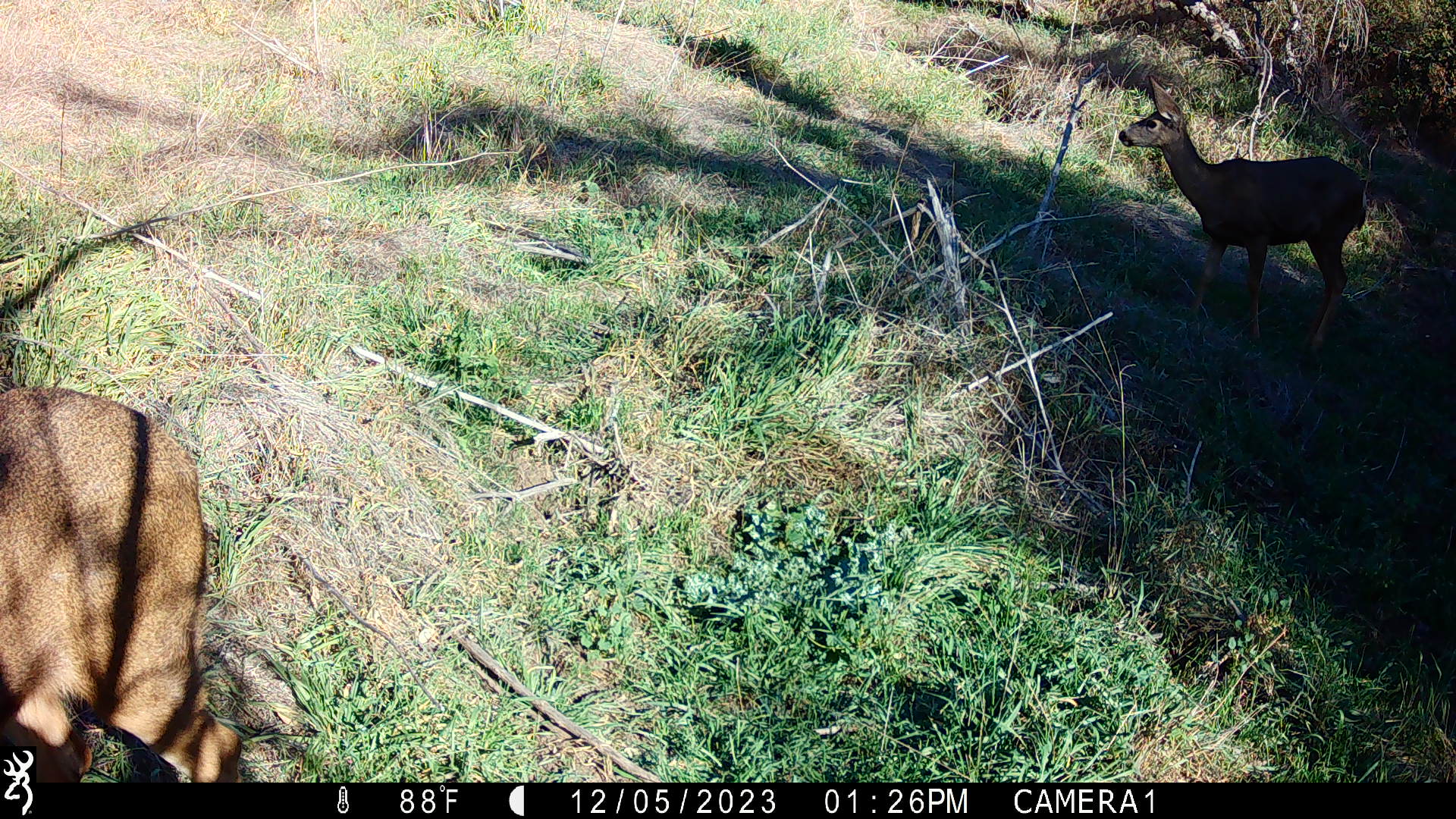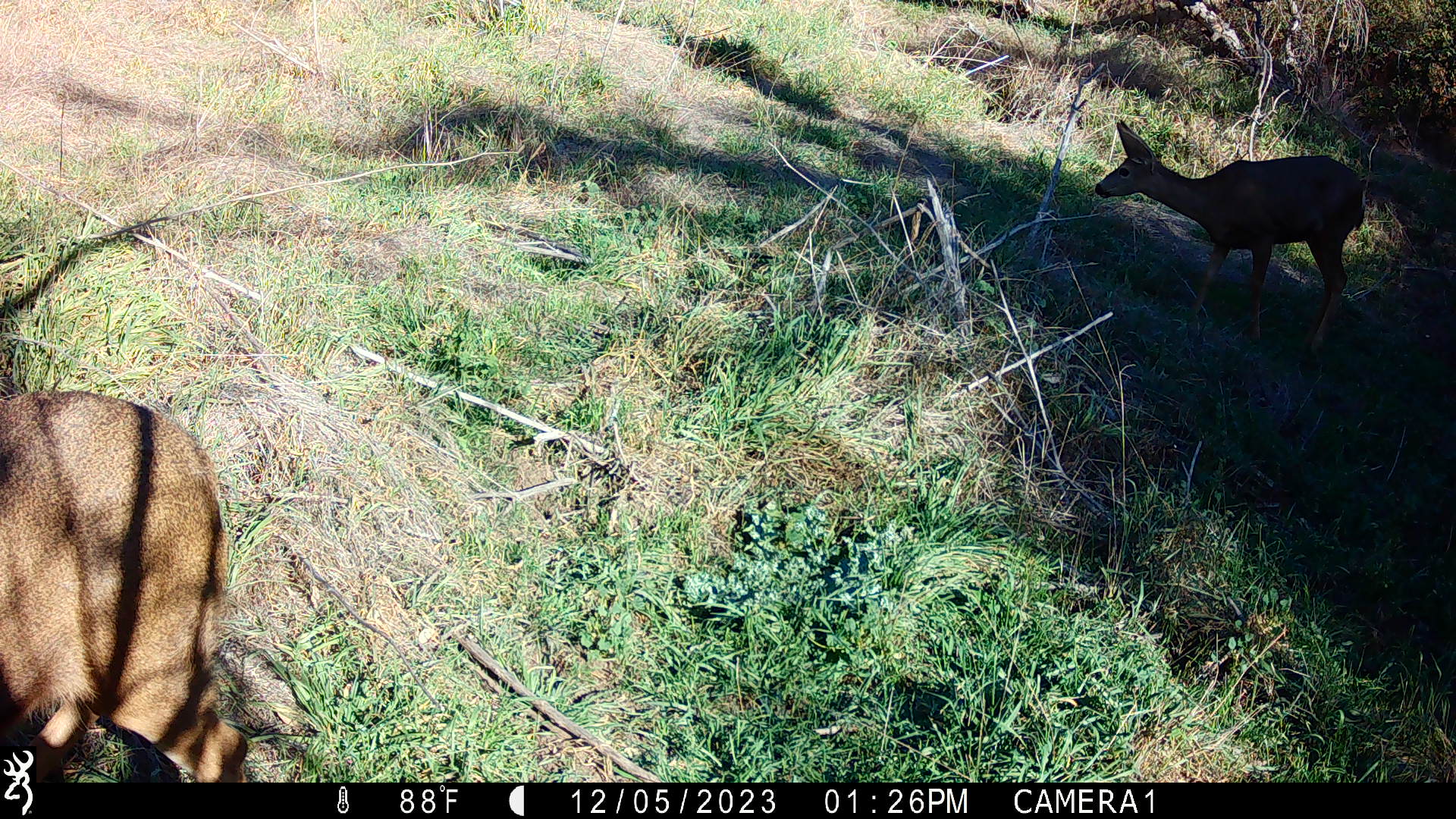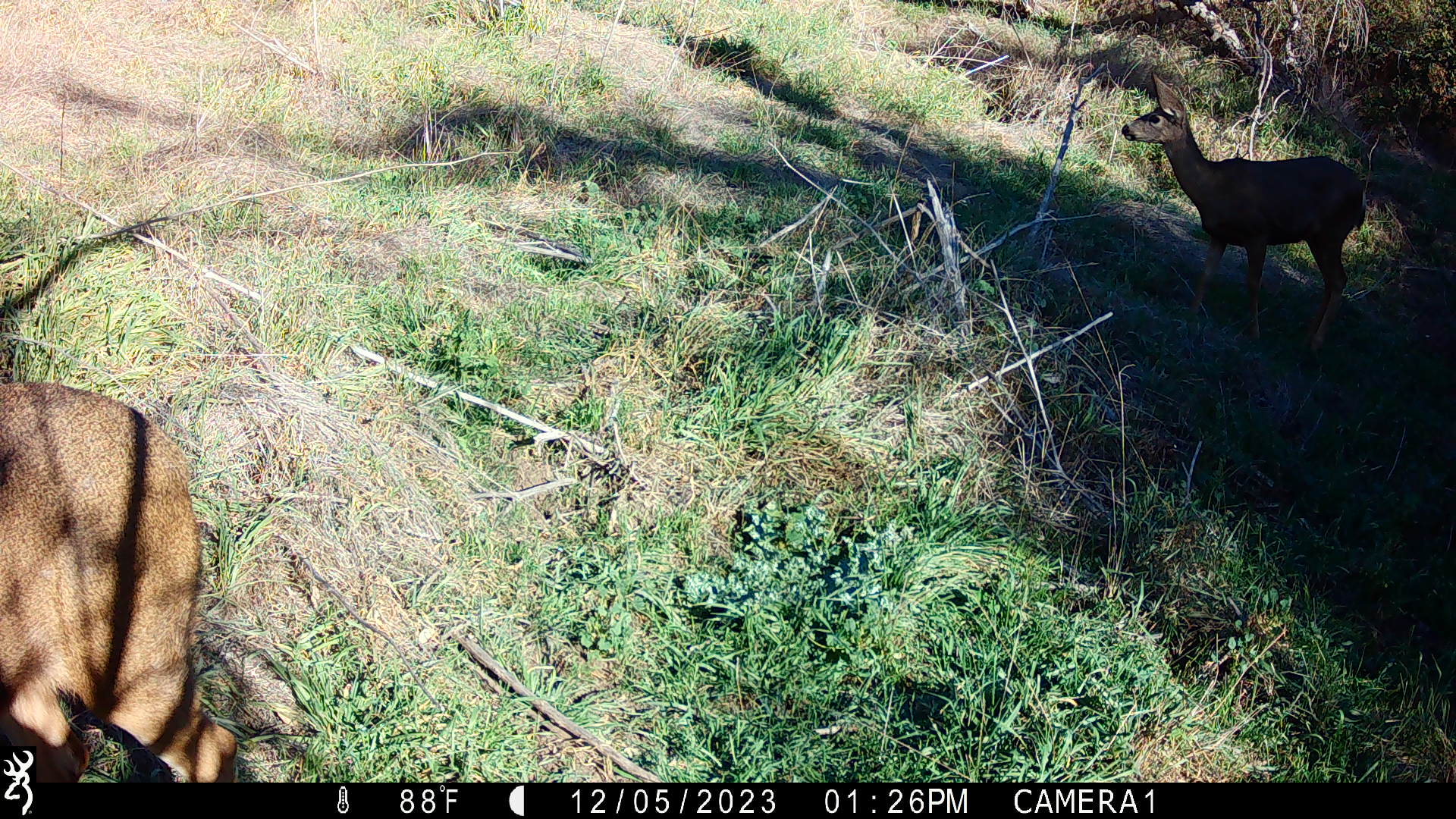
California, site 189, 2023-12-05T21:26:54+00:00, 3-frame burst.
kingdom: Animalia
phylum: Chordata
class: Mammalia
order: Artiodactyla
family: Cervidae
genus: Odocoileus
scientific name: Odocoileus hemionus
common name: mule deer